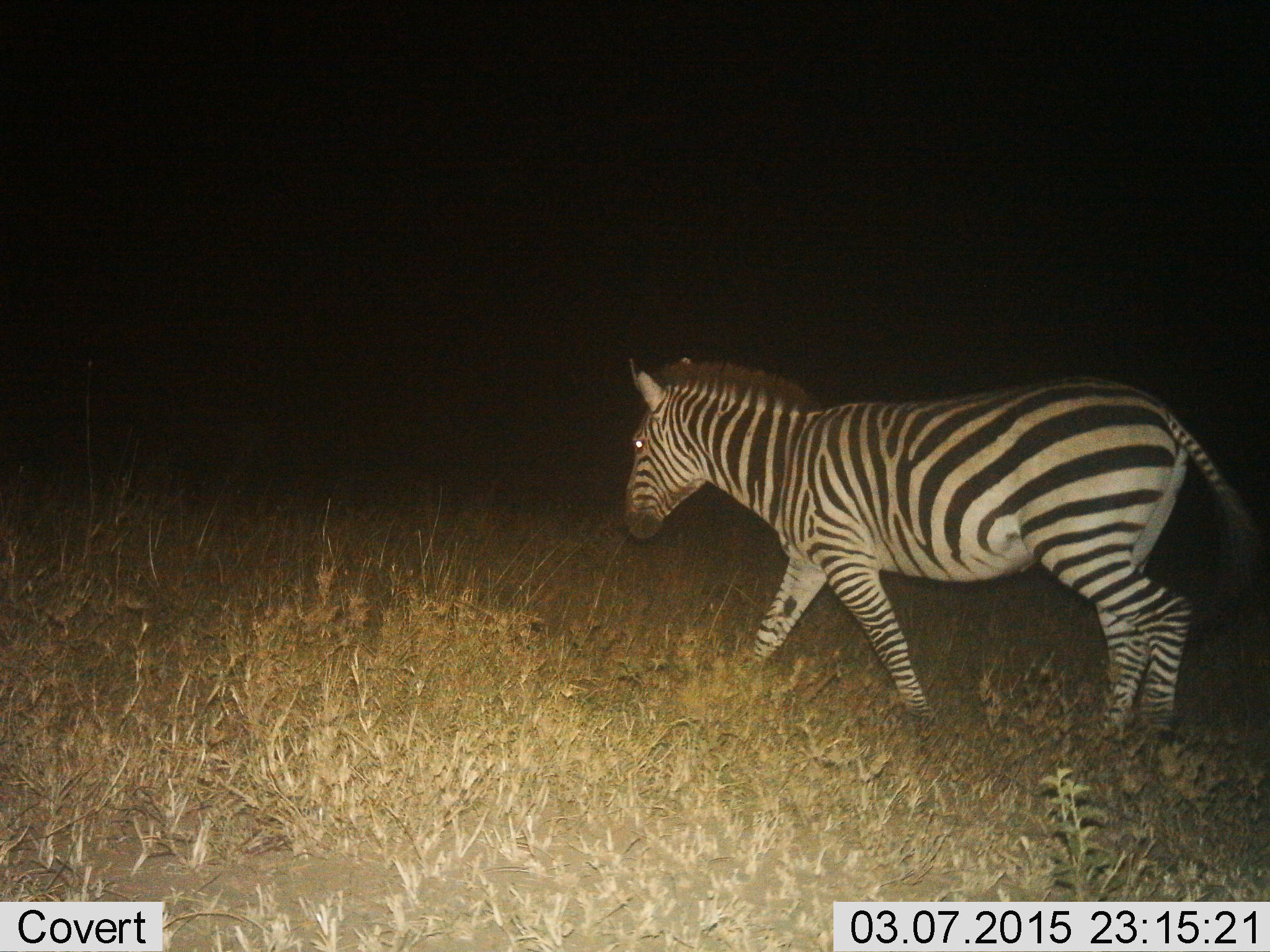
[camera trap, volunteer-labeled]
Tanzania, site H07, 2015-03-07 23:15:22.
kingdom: Animalia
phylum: Chordata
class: Mammalia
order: Perissodactyla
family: Equidae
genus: Equus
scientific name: Equus quagga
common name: plains zebra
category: zebra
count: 1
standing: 30%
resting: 0%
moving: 80%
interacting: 0%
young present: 10%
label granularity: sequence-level